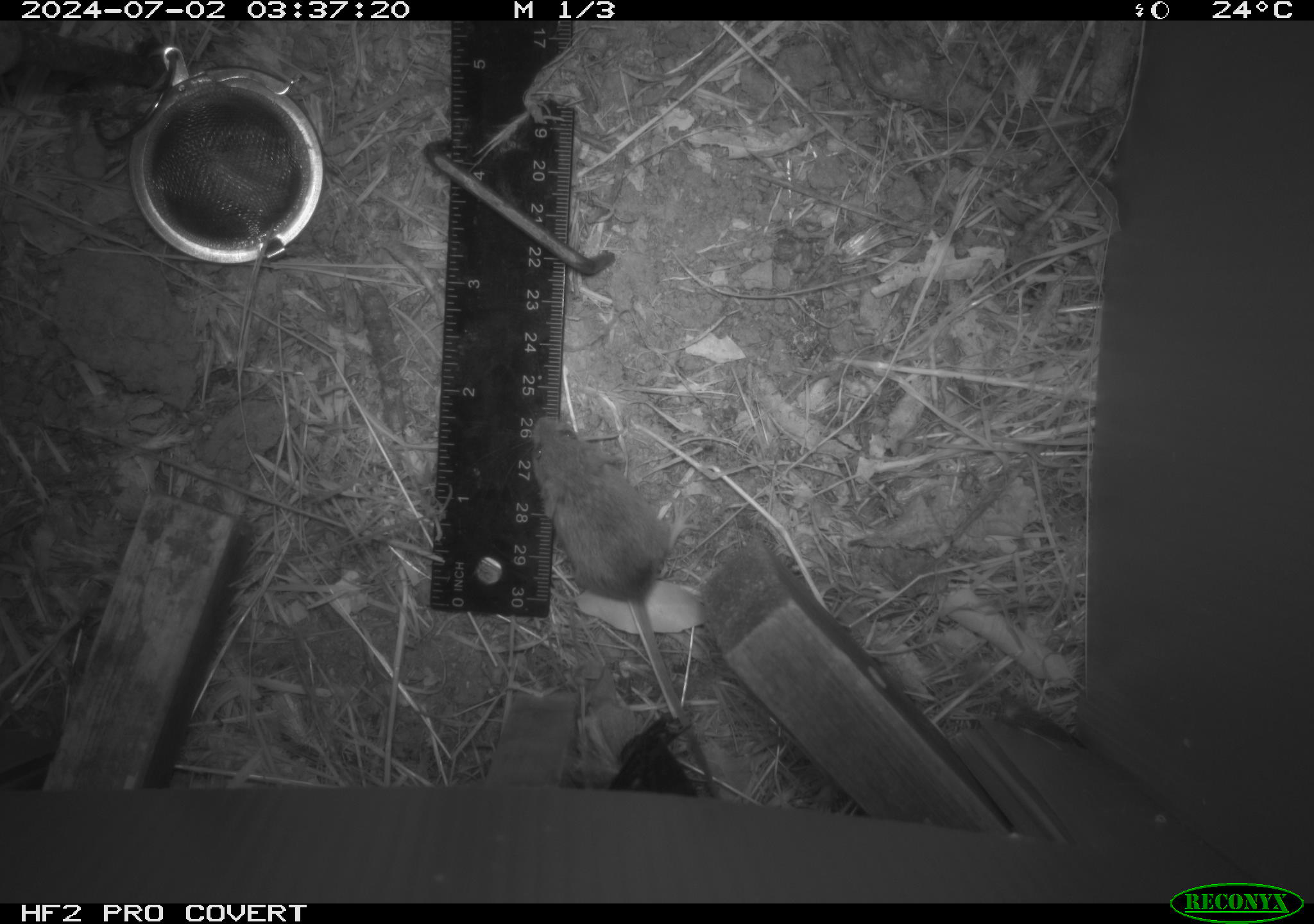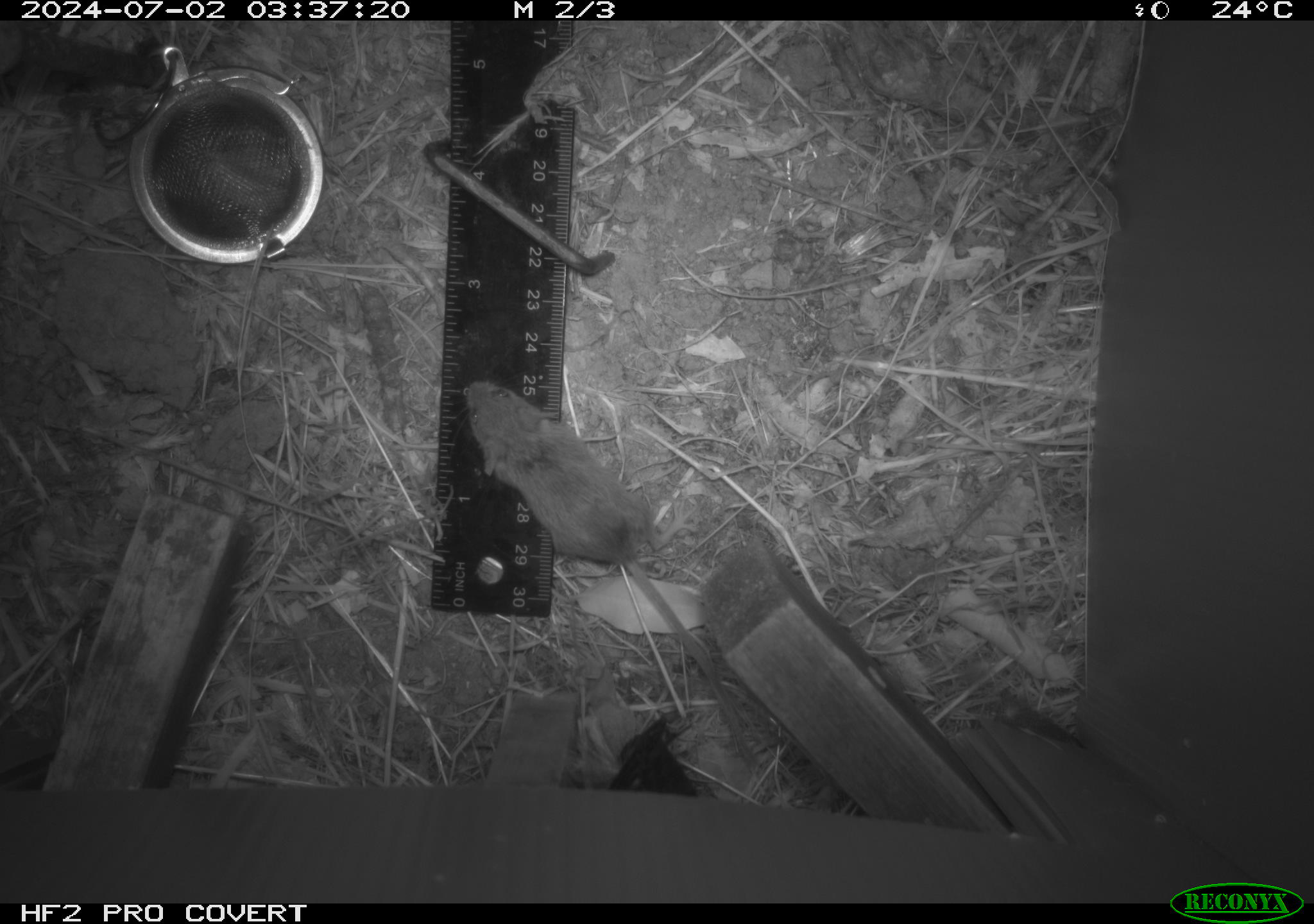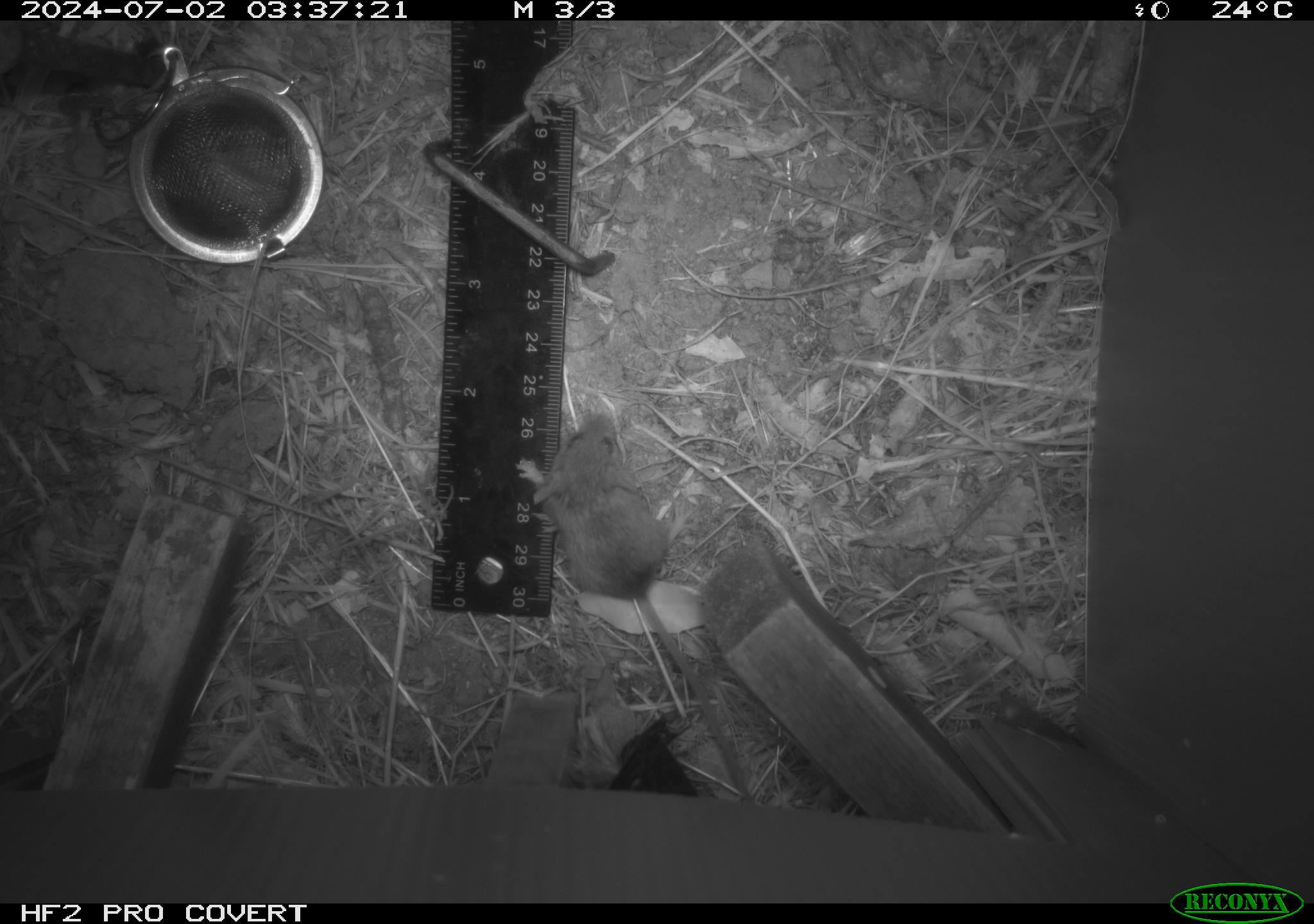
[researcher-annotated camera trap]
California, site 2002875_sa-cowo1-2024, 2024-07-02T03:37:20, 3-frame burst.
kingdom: Animalia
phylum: Chordata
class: Mammalia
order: Rodentia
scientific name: Rodentia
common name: mouse species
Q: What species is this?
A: Mouse species (Rodentia).